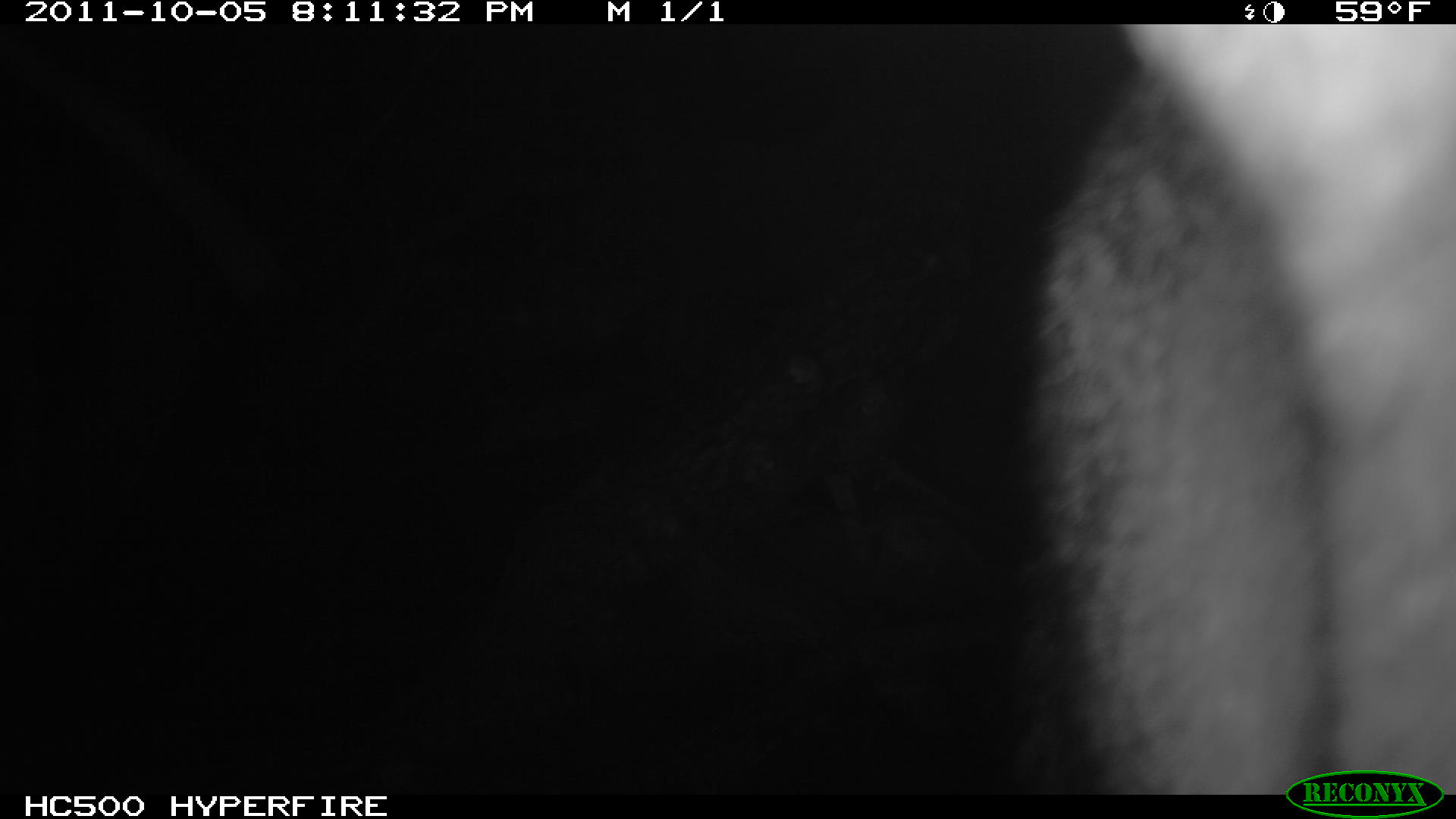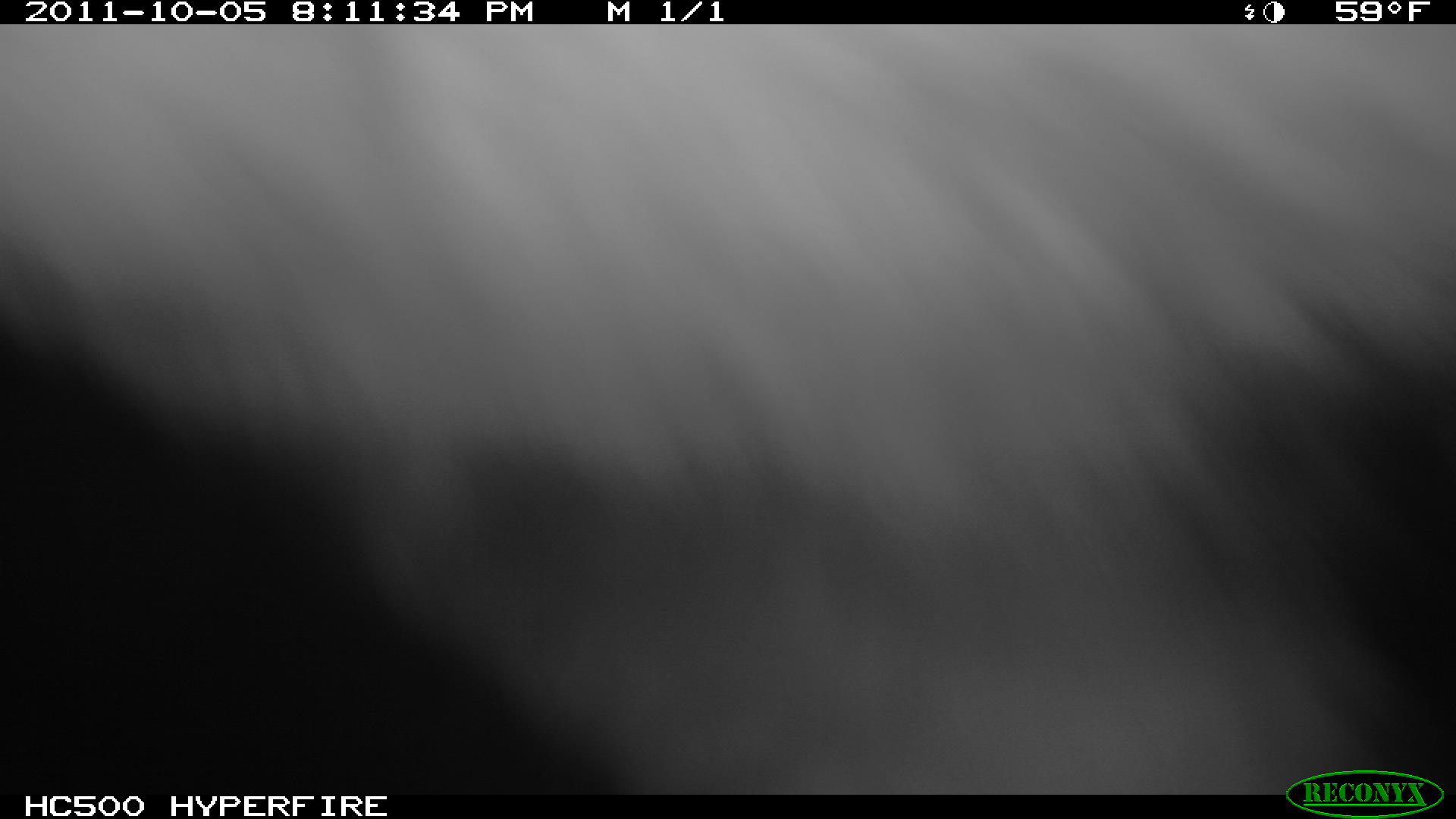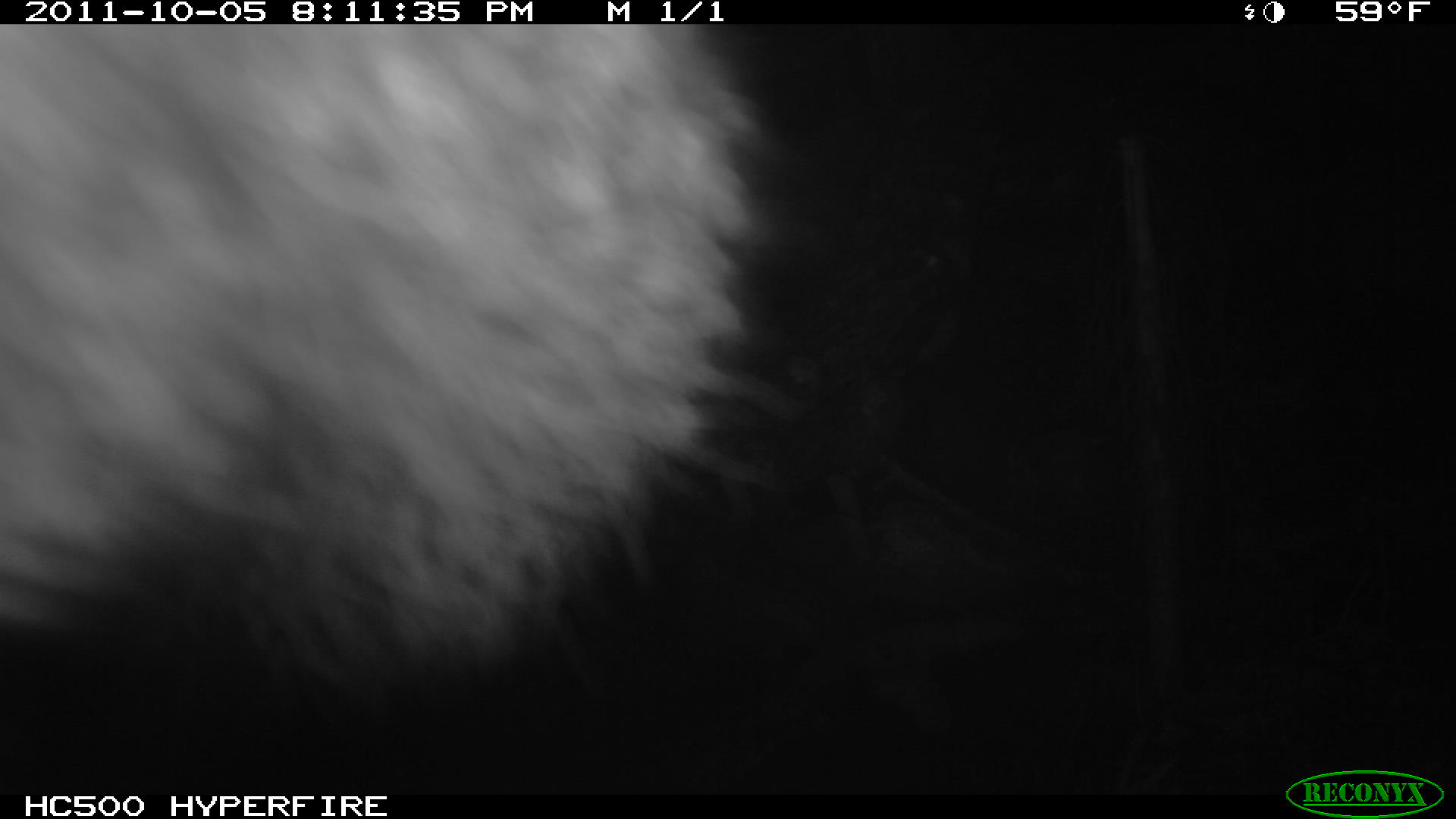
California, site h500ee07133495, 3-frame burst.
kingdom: Animalia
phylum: Chordata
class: Mammalia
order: Carnivora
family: Canidae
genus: Urocyon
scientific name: Urocyon littoralis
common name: island fox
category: fox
Fox (island fox) (Urocyon littoralis).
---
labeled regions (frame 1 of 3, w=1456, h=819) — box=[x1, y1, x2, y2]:
fox: box=[1045, 24, 1455, 794]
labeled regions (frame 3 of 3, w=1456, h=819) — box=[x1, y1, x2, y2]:
fox: box=[0, 24, 788, 689]